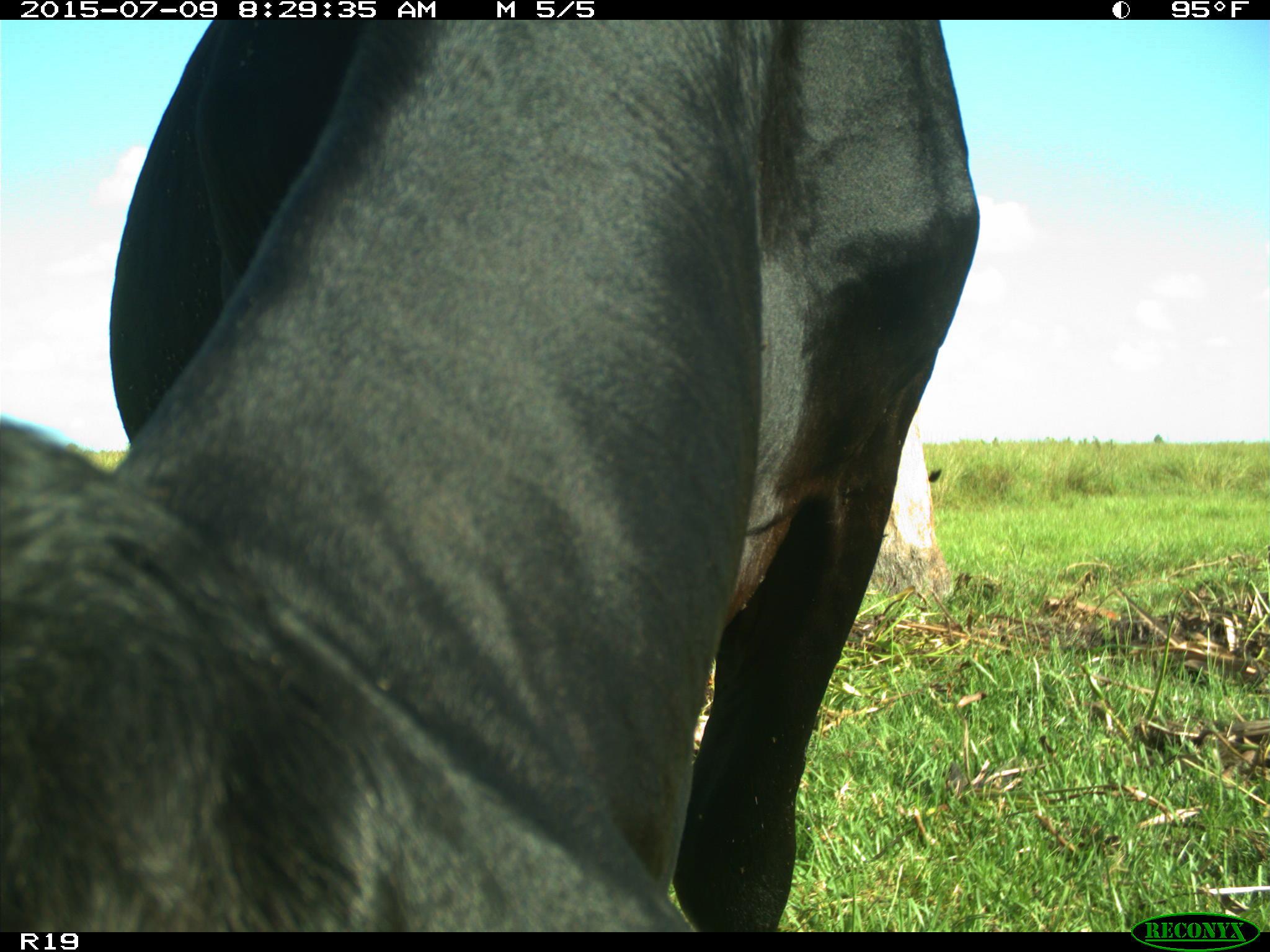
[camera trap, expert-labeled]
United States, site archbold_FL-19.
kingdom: Animalia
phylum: Chordata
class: Mammalia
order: Artiodactyla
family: Bovidae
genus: Bos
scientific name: Bos taurus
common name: domestic cow